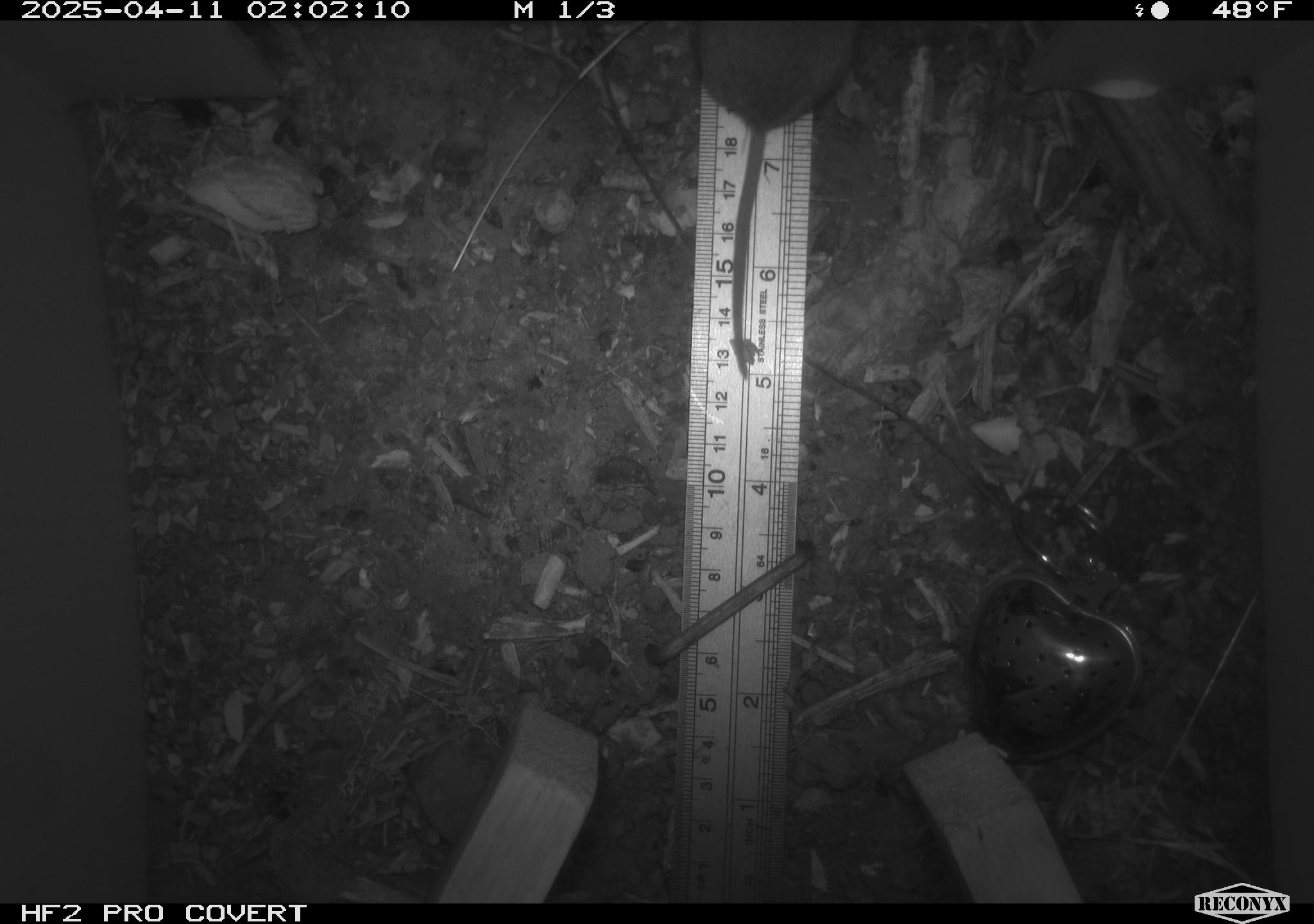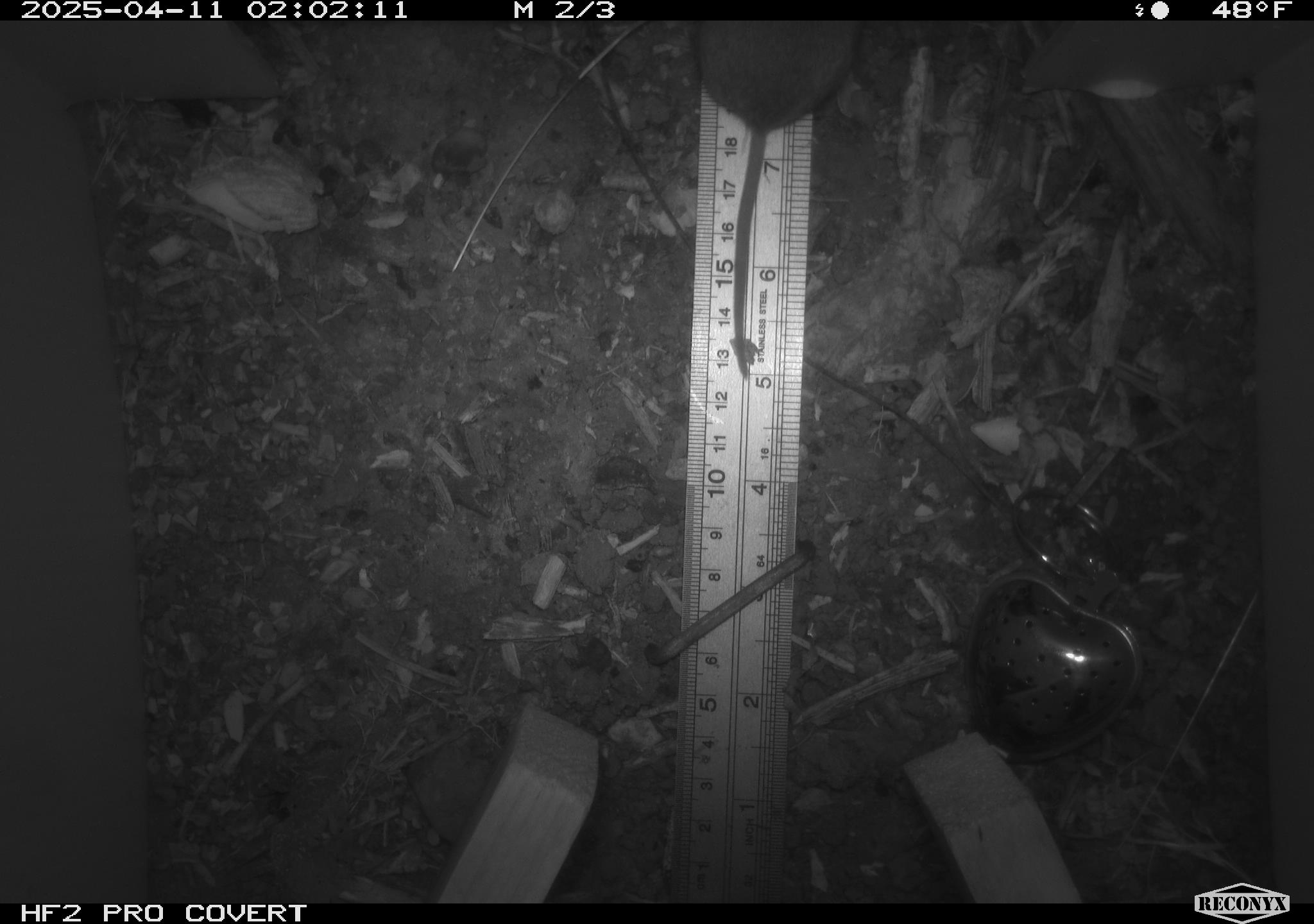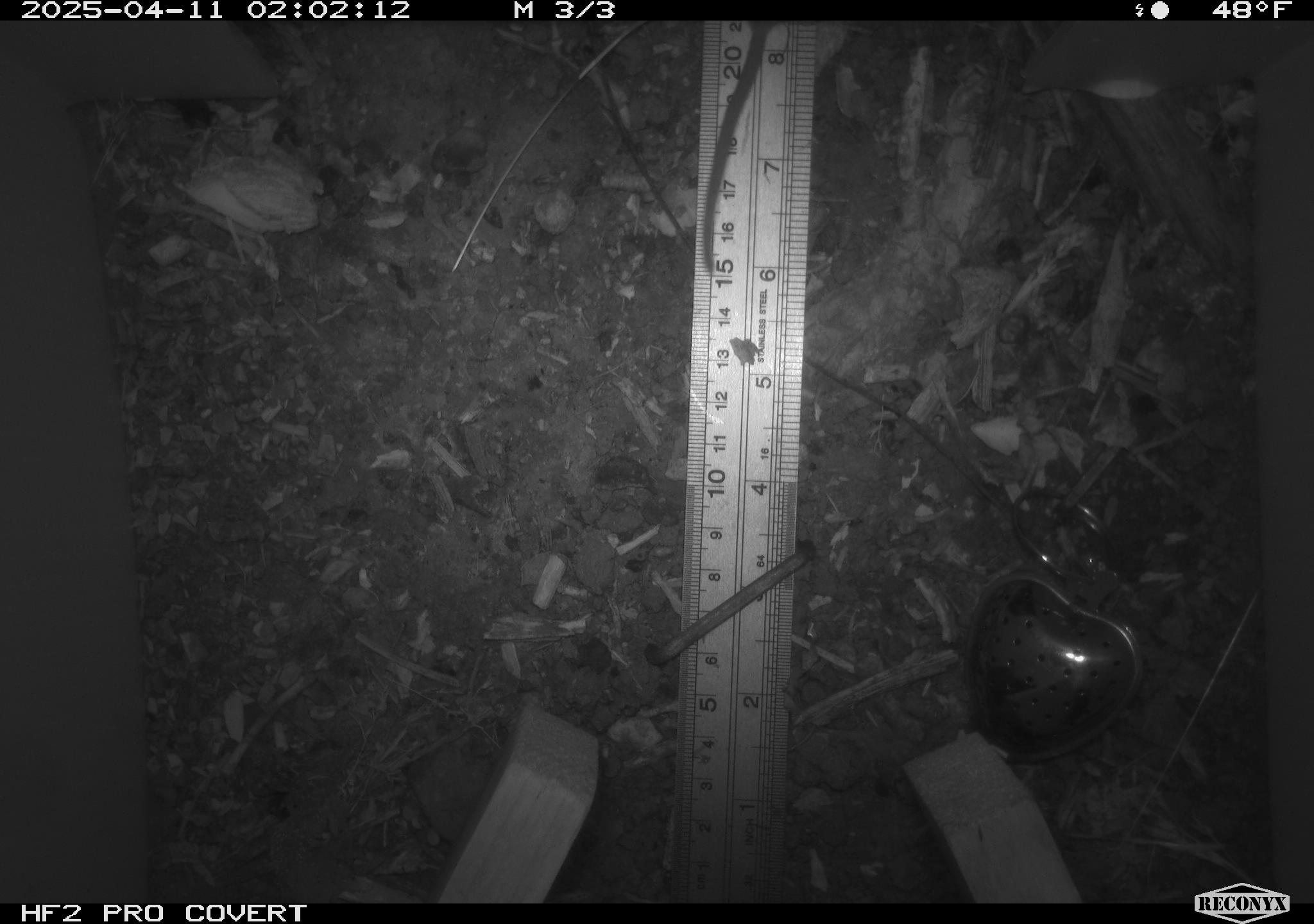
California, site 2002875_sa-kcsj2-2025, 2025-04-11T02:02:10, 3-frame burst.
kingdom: Animalia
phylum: Chordata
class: Mammalia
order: Rodentia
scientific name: Rodentia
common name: rodent